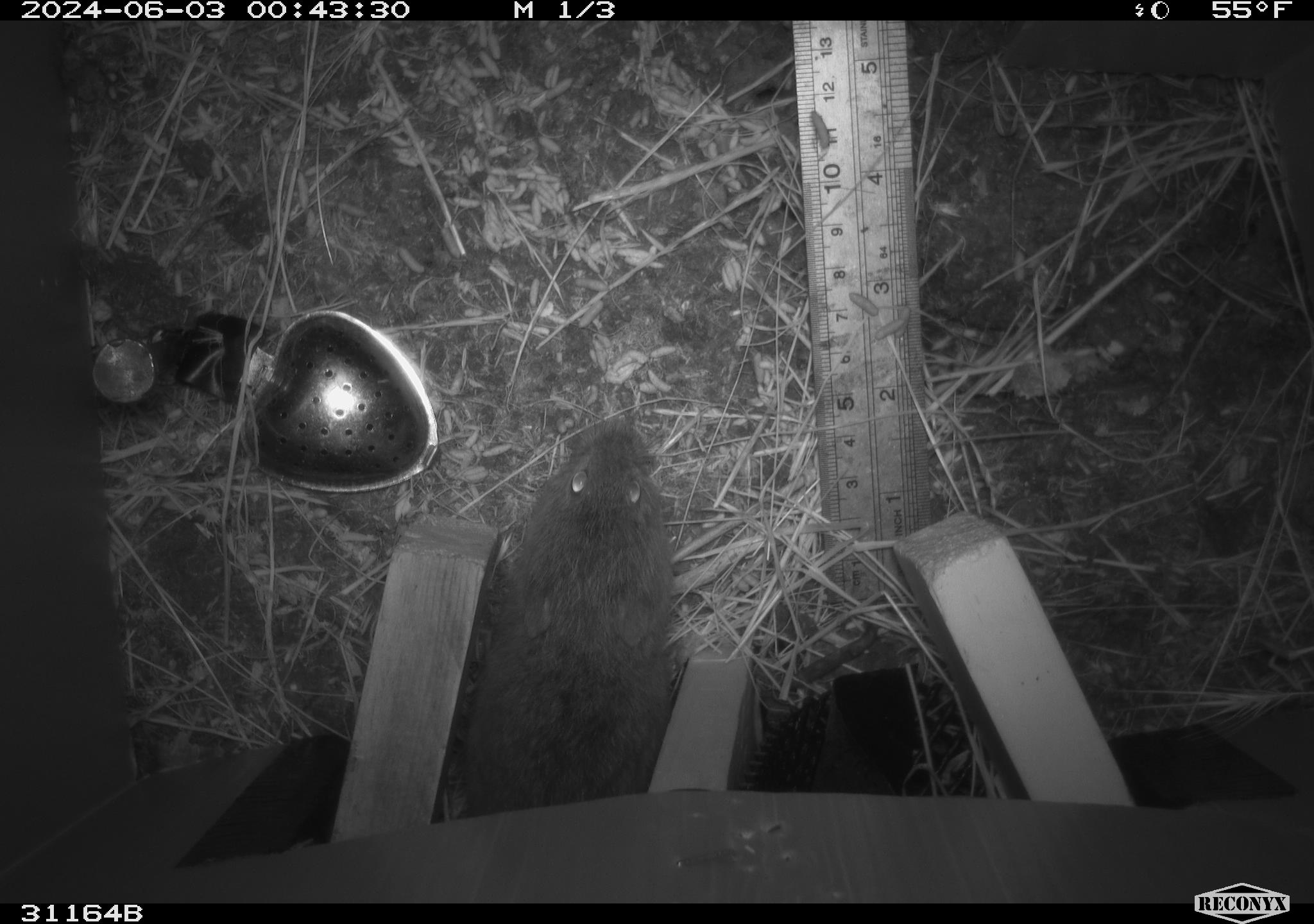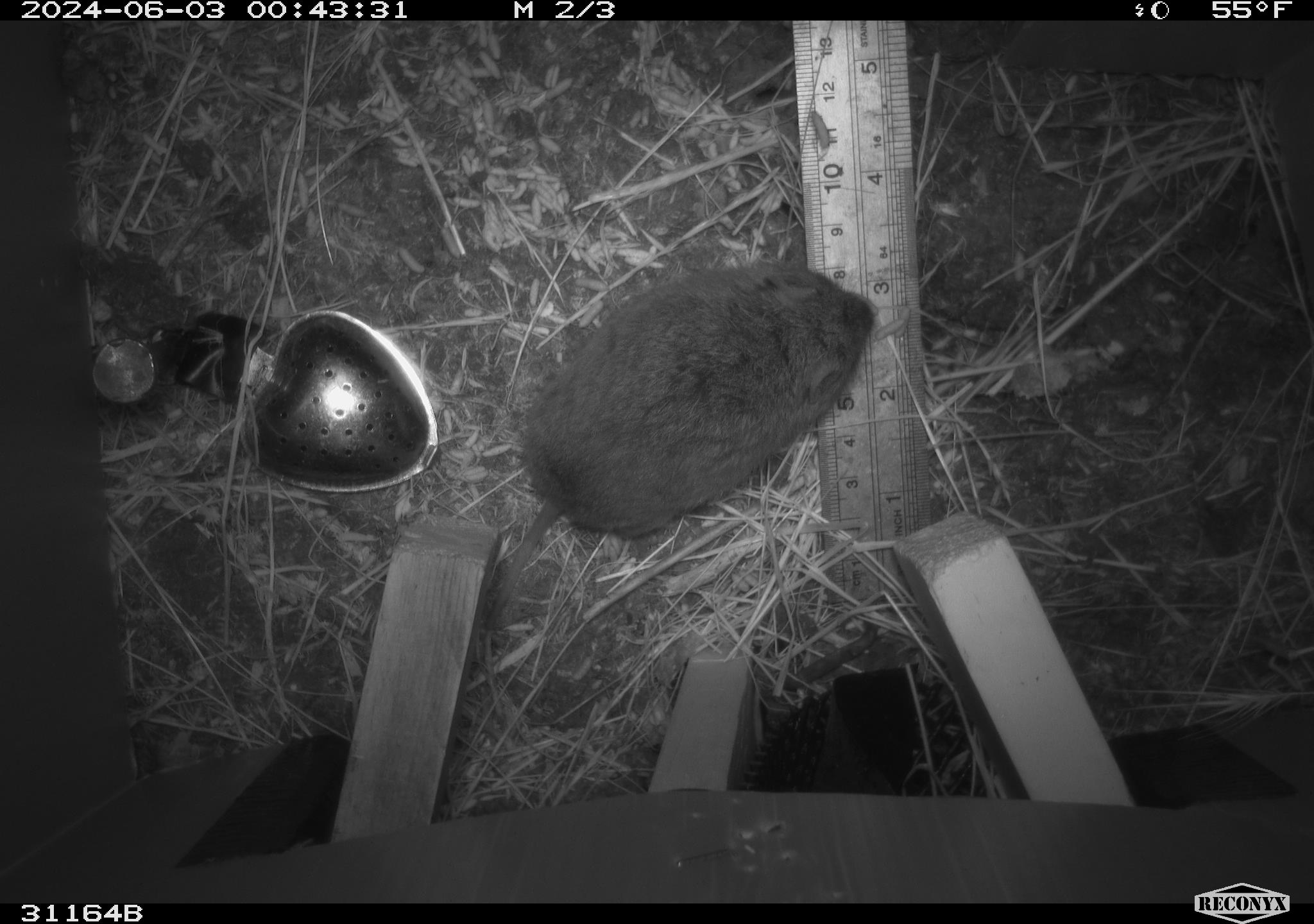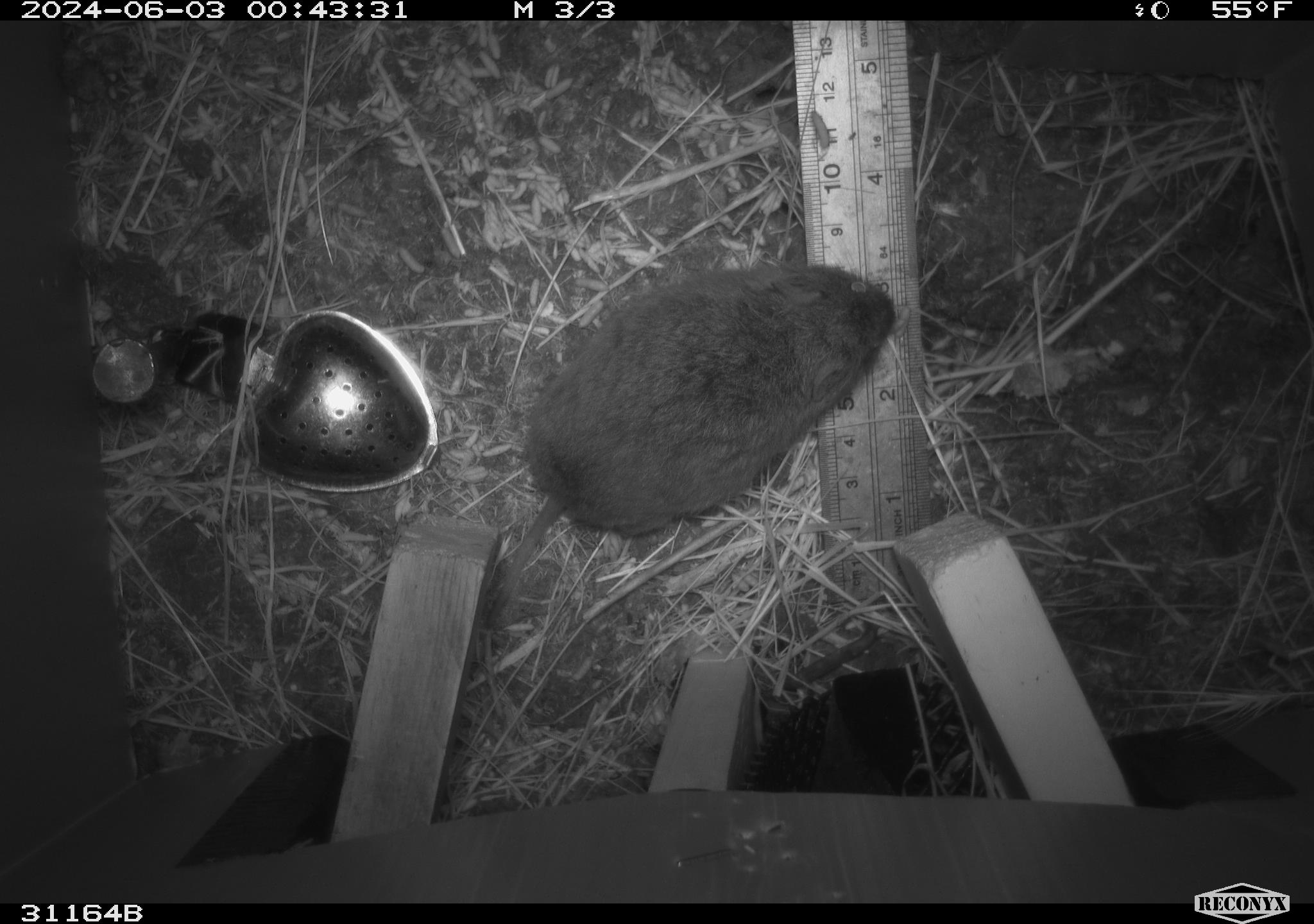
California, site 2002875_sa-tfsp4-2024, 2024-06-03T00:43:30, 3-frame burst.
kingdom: Animalia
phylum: Chordata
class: Mammalia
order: Rodentia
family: Cricetidae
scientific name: Arvicolinae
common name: voles, lemmings, and muskrats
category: arvicolinae subfamily